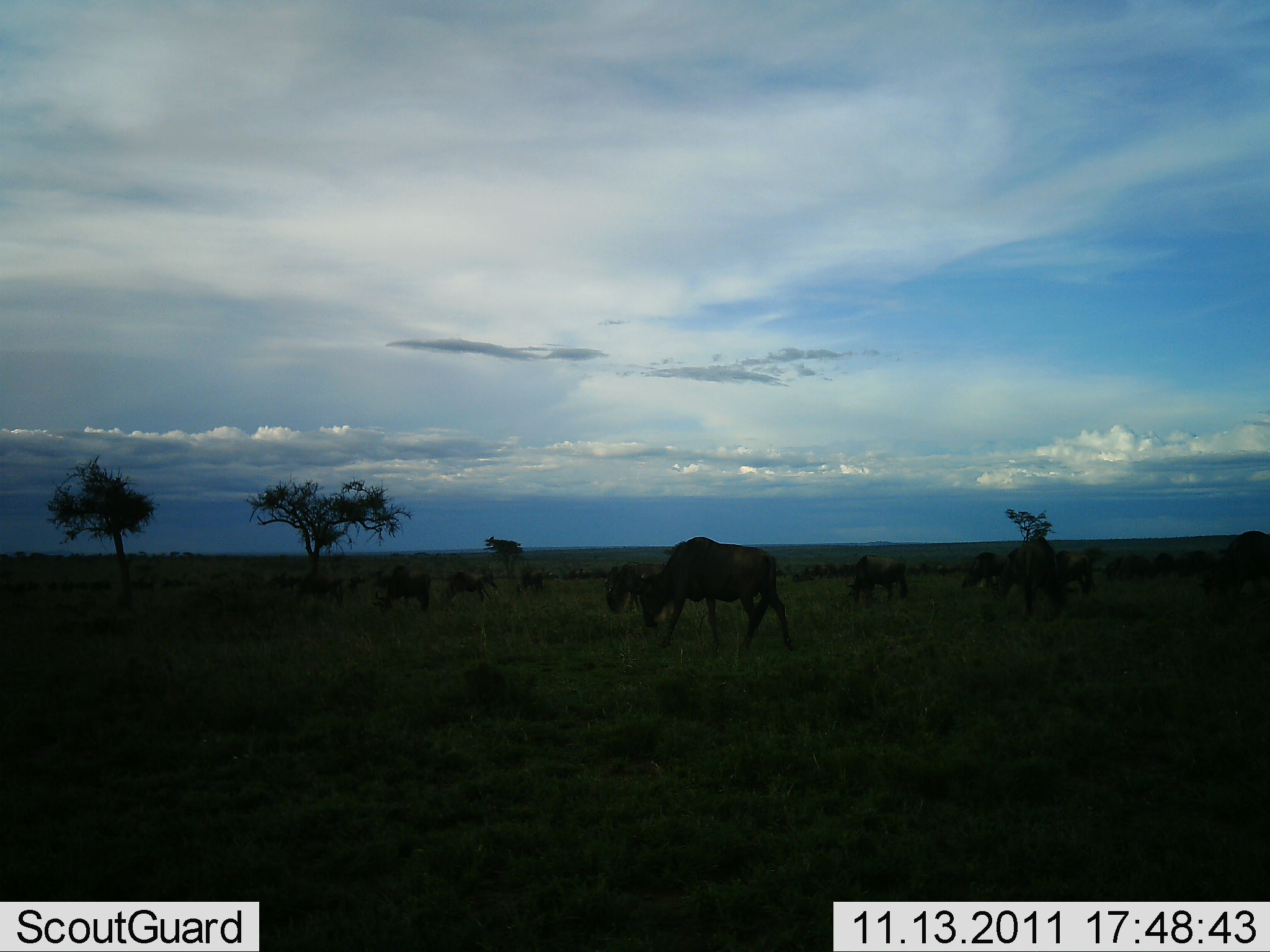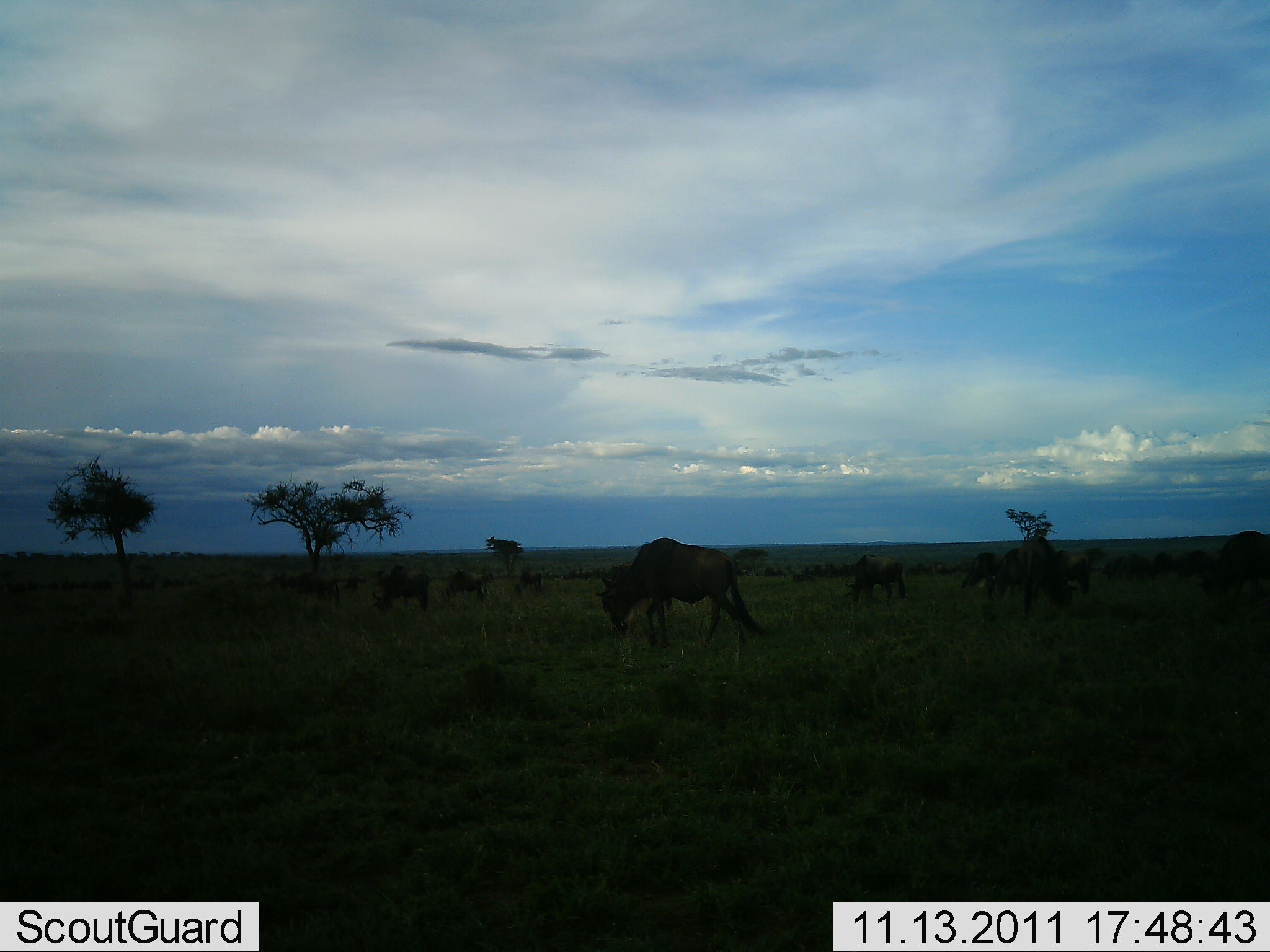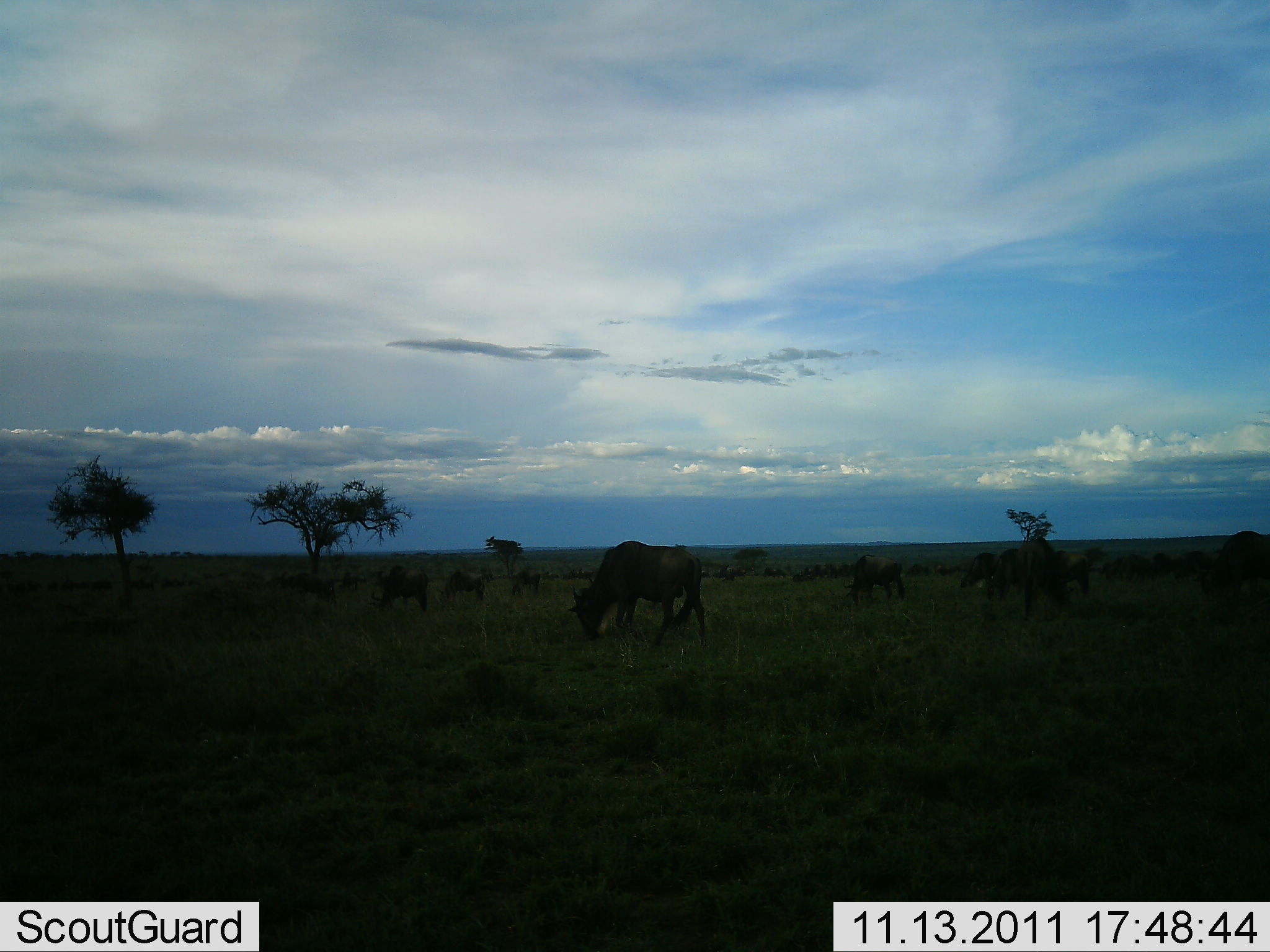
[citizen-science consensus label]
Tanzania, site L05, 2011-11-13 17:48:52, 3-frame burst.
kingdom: Animalia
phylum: Chordata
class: Mammalia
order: Artiodactyla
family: Bovidae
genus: Connochaetes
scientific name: Connochaetes taurinus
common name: blue wildebeest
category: wildebeest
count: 11-50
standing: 31%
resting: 0%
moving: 62%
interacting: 0%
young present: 0%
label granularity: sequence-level